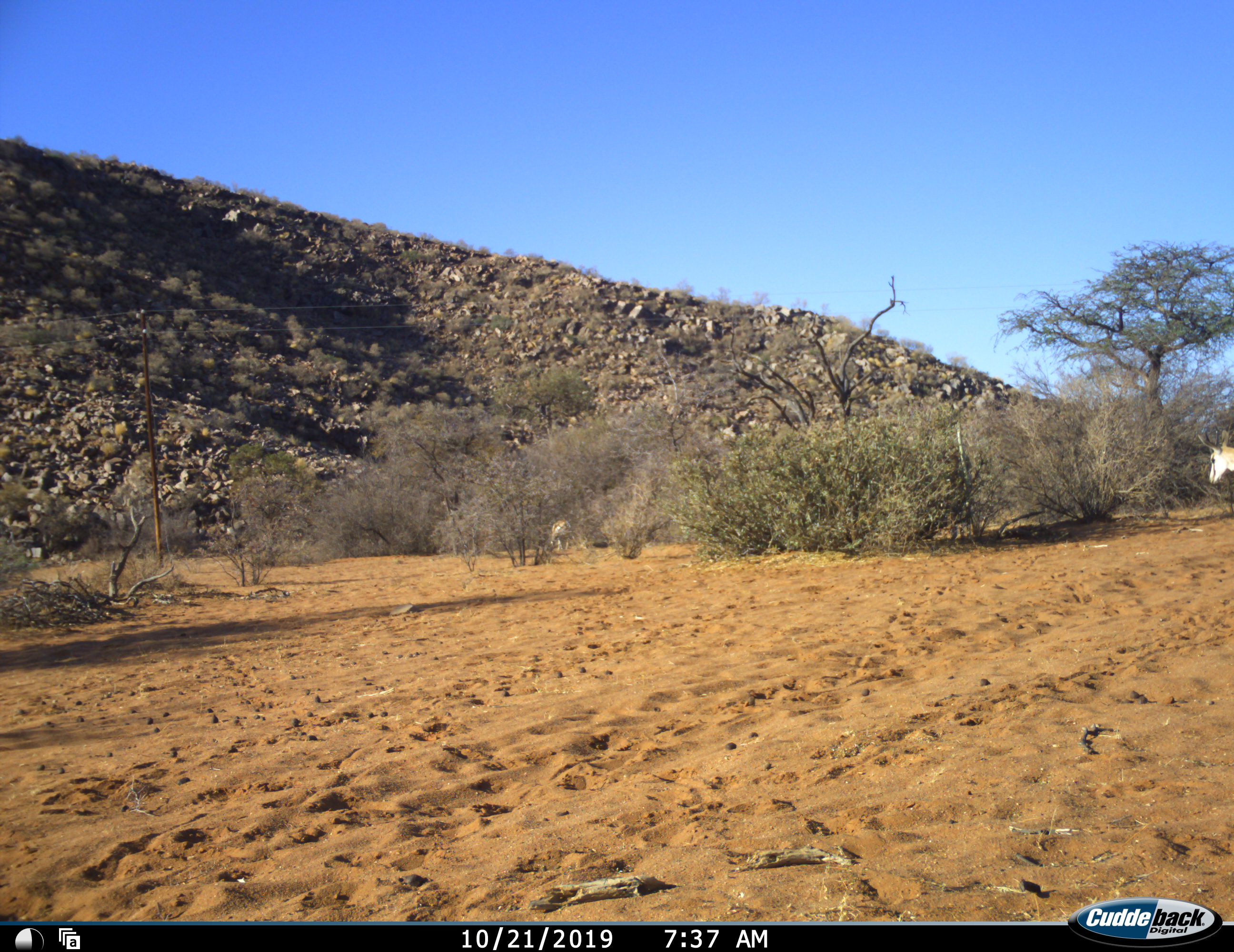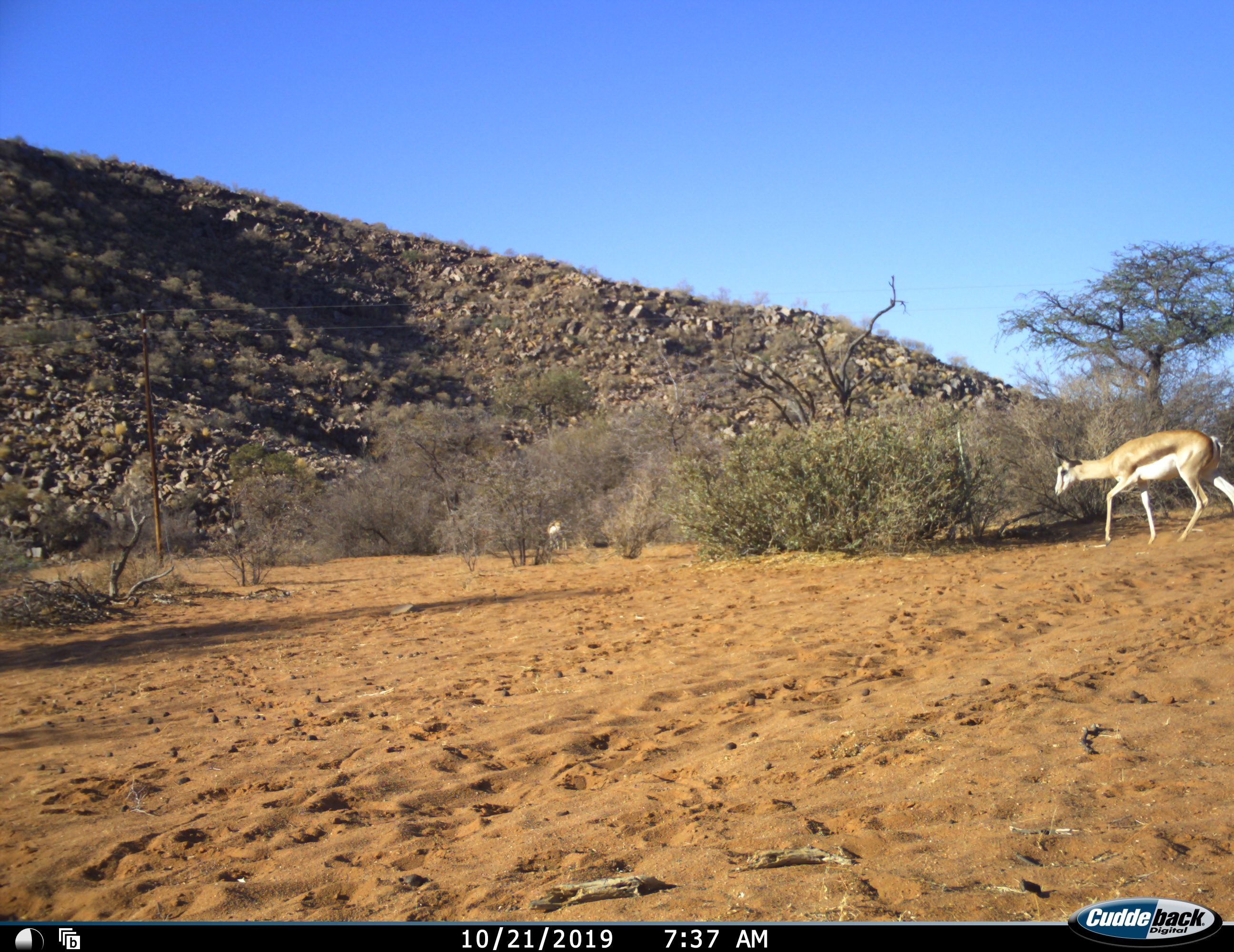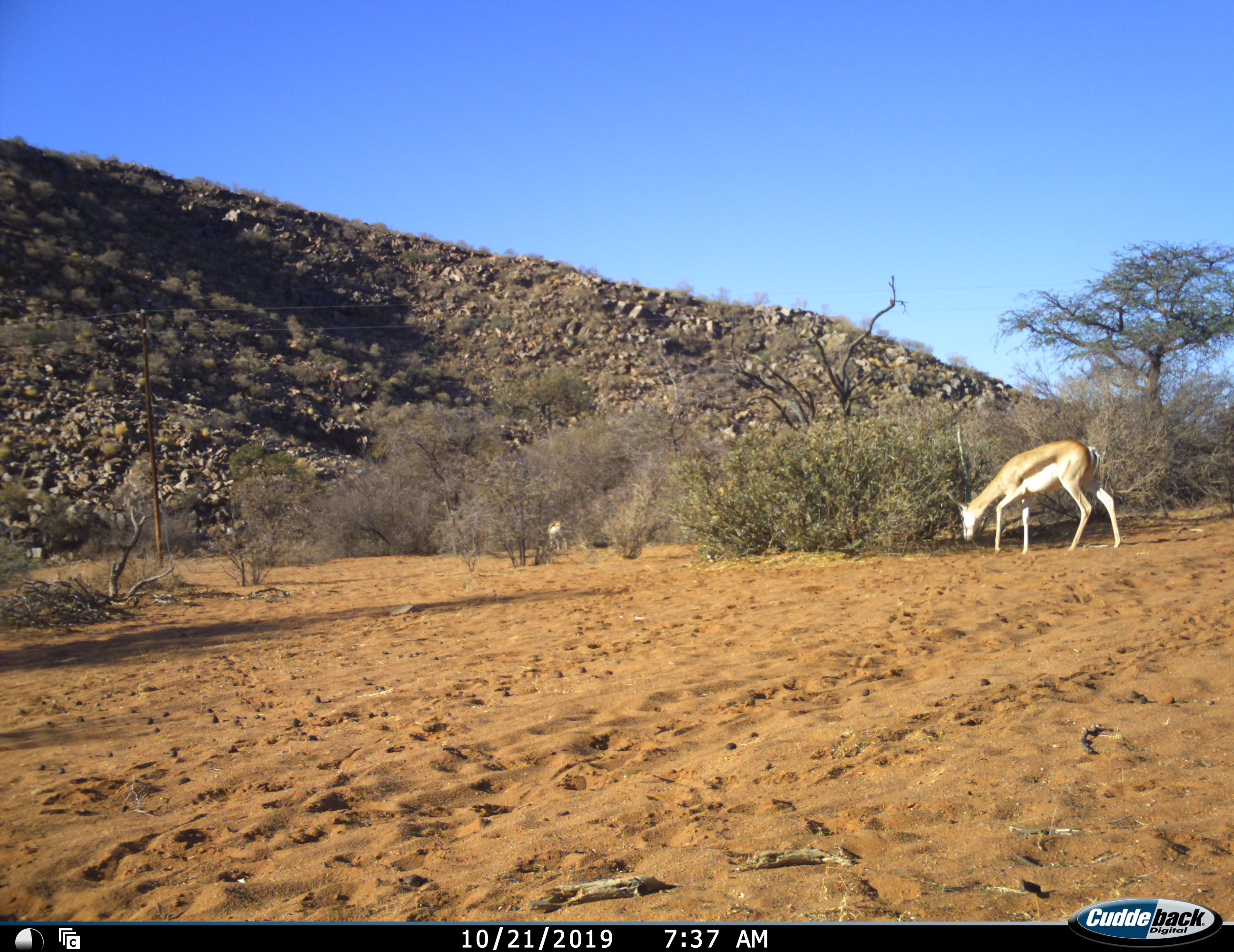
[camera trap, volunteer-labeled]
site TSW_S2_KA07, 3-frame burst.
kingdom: Animalia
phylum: Chordata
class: Mammalia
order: Artiodactyla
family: Bovidae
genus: Antidorcas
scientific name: Antidorcas marsupialis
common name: springbok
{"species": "springbok (Antidorcas marsupialis)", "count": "3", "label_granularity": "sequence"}